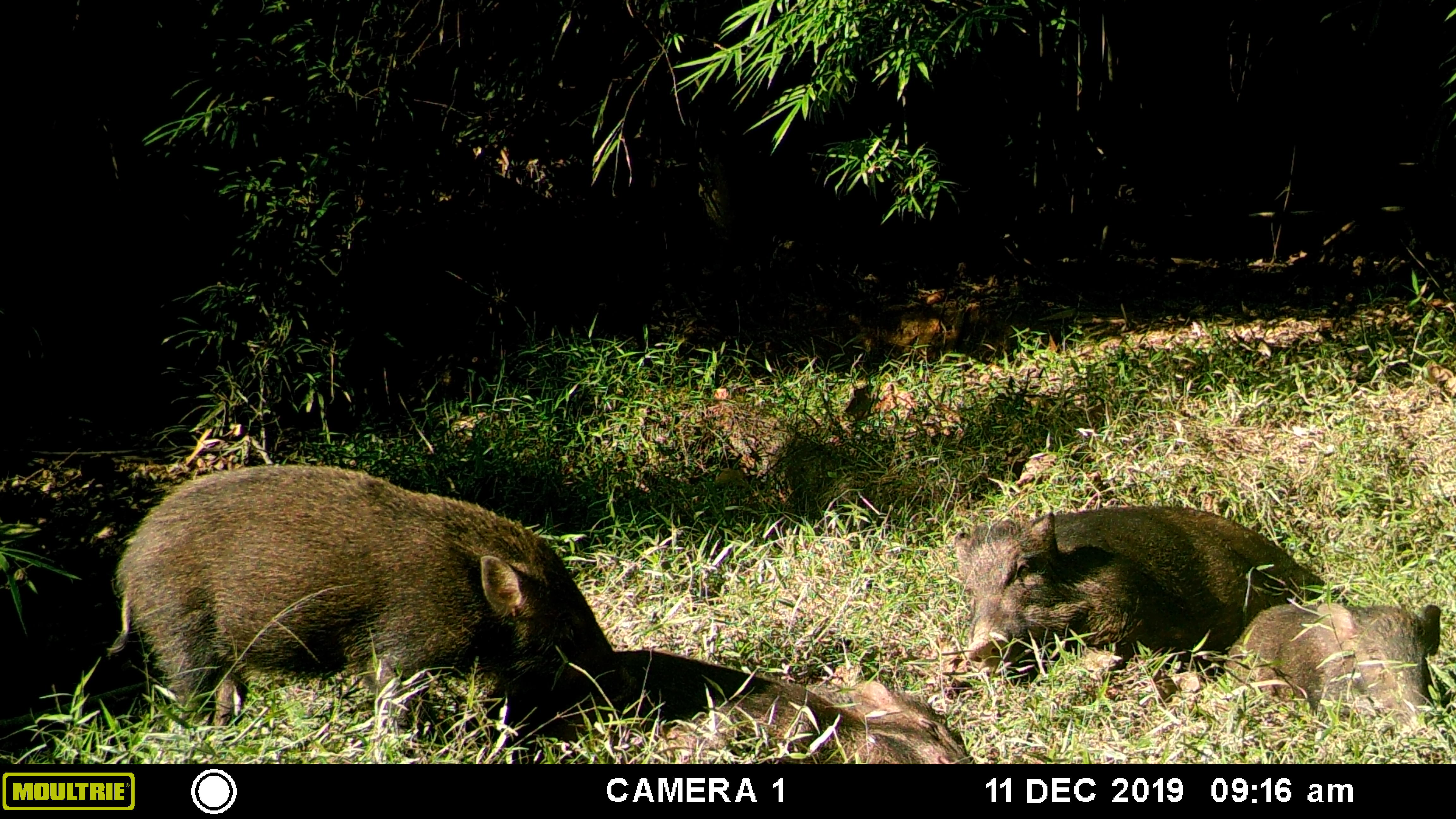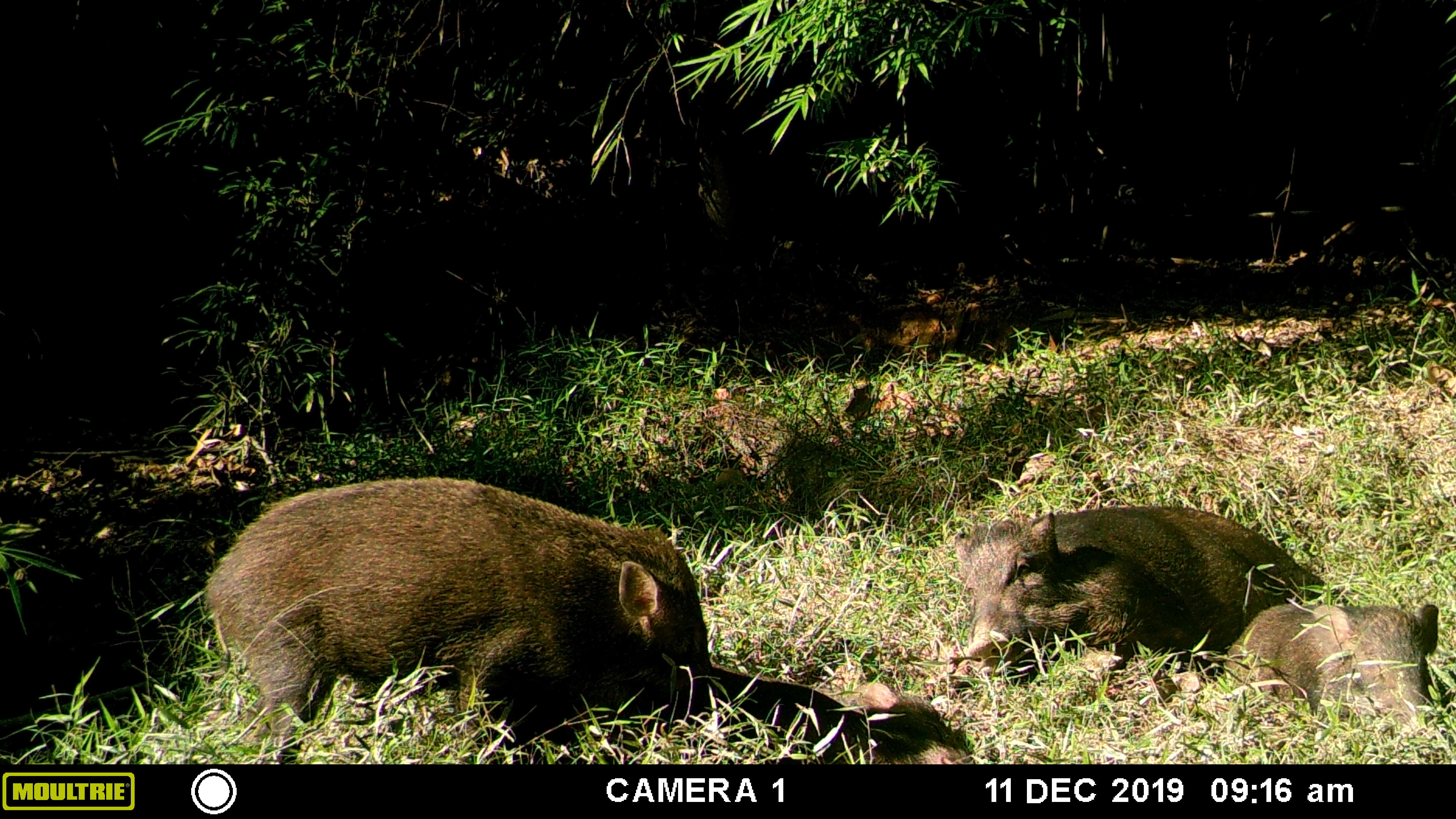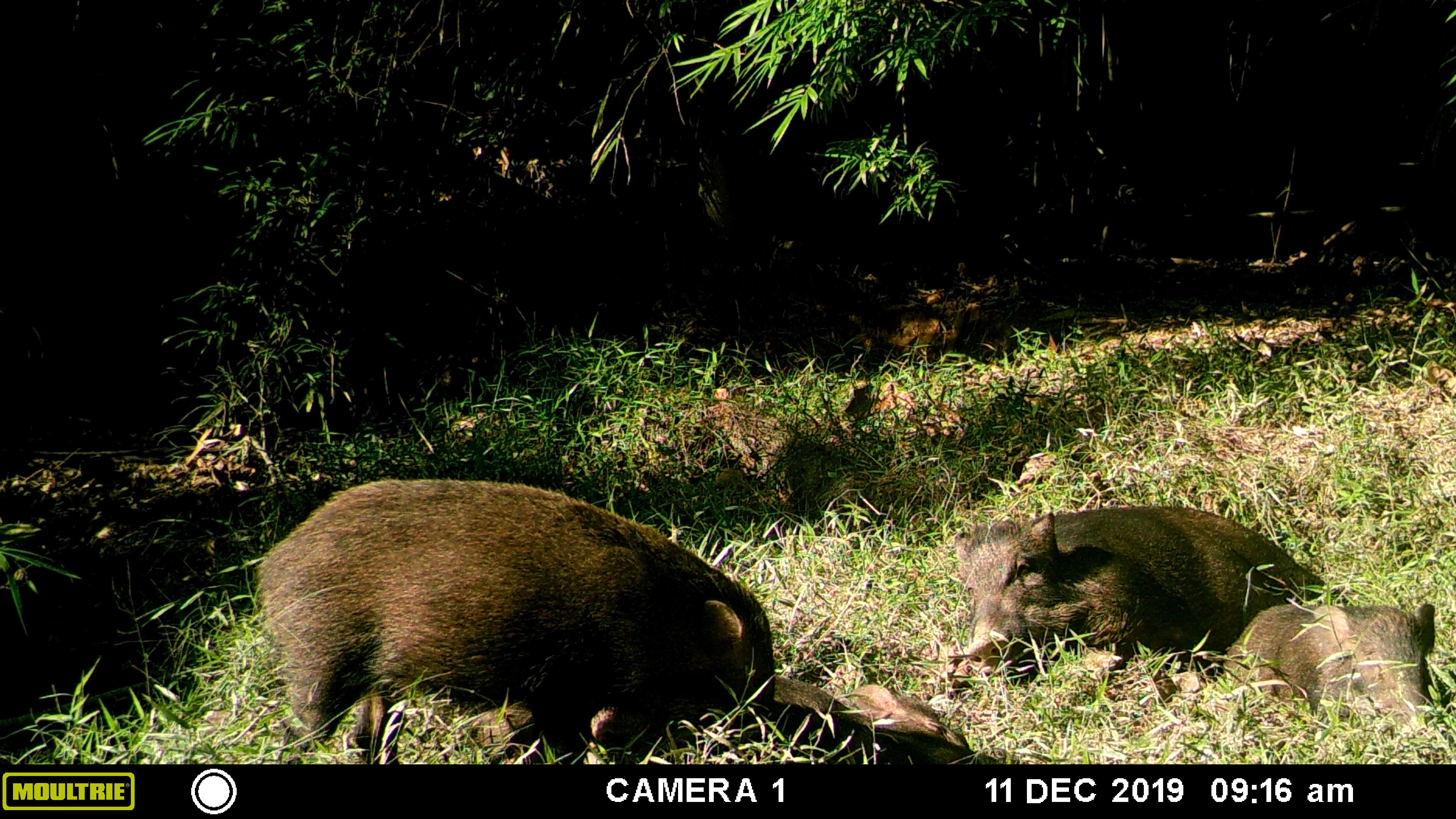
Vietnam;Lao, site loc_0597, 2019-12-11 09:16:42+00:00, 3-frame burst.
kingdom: Animalia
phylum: Chordata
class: Mammalia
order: Artiodactyla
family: Suidae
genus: Sus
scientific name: Sus scrofa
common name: eurasian wild pig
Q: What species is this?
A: Eurasian wild pig (Sus scrofa).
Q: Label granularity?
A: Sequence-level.